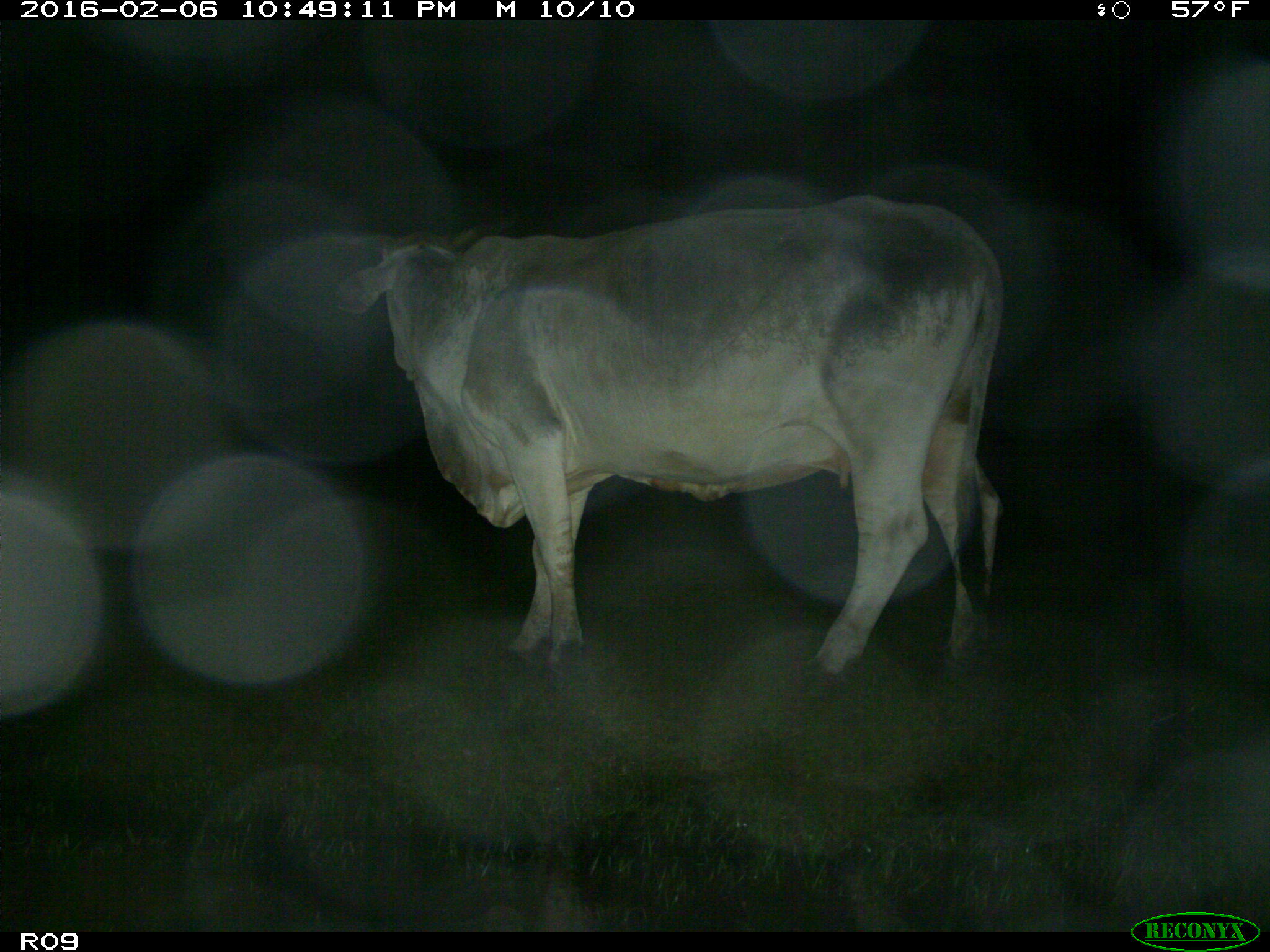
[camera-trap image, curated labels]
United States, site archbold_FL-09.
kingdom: Animalia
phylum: Chordata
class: Mammalia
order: Artiodactyla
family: Bovidae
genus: Bos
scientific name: Bos taurus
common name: domestic cow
Bos taurus (domestic cow).